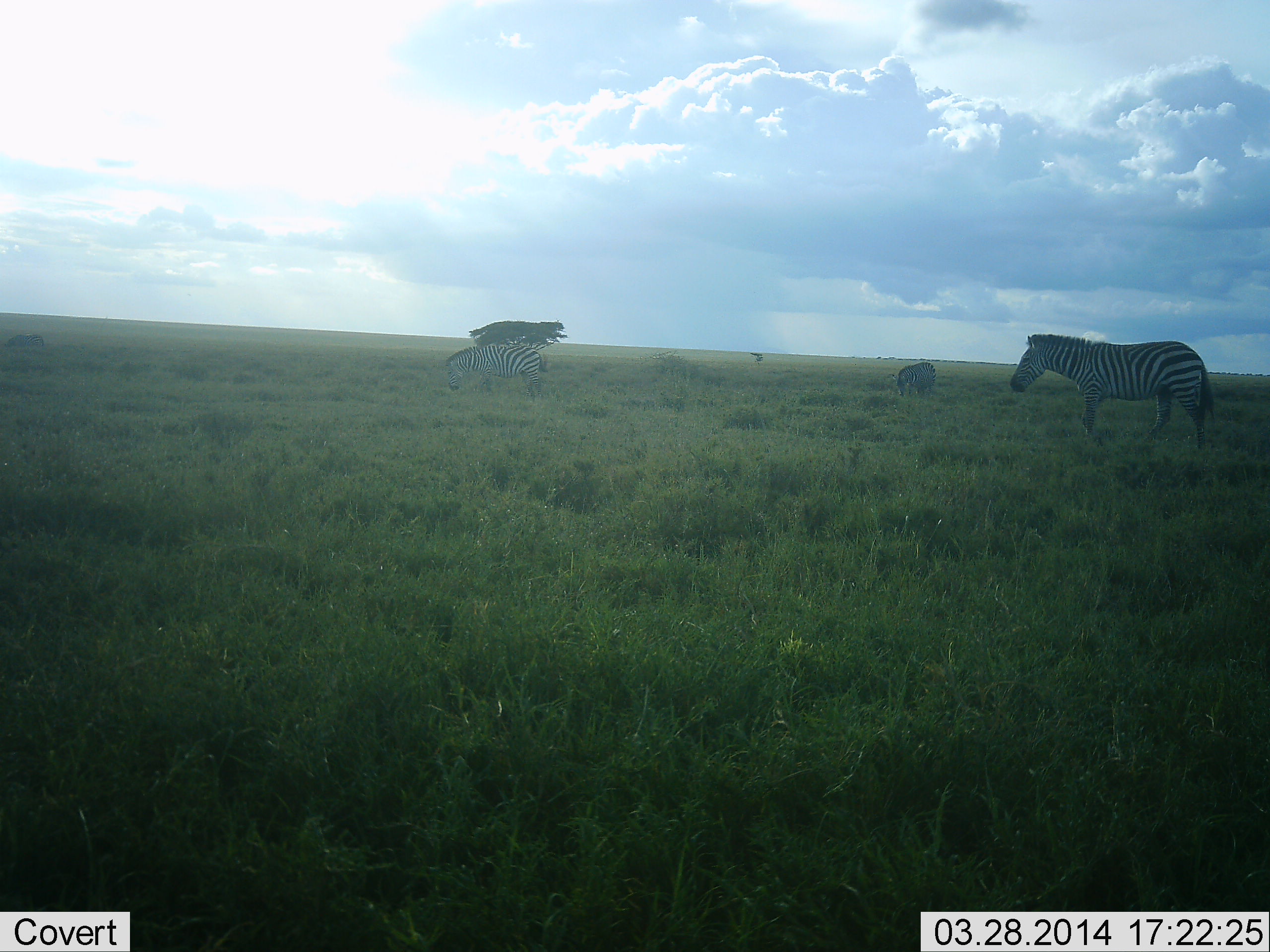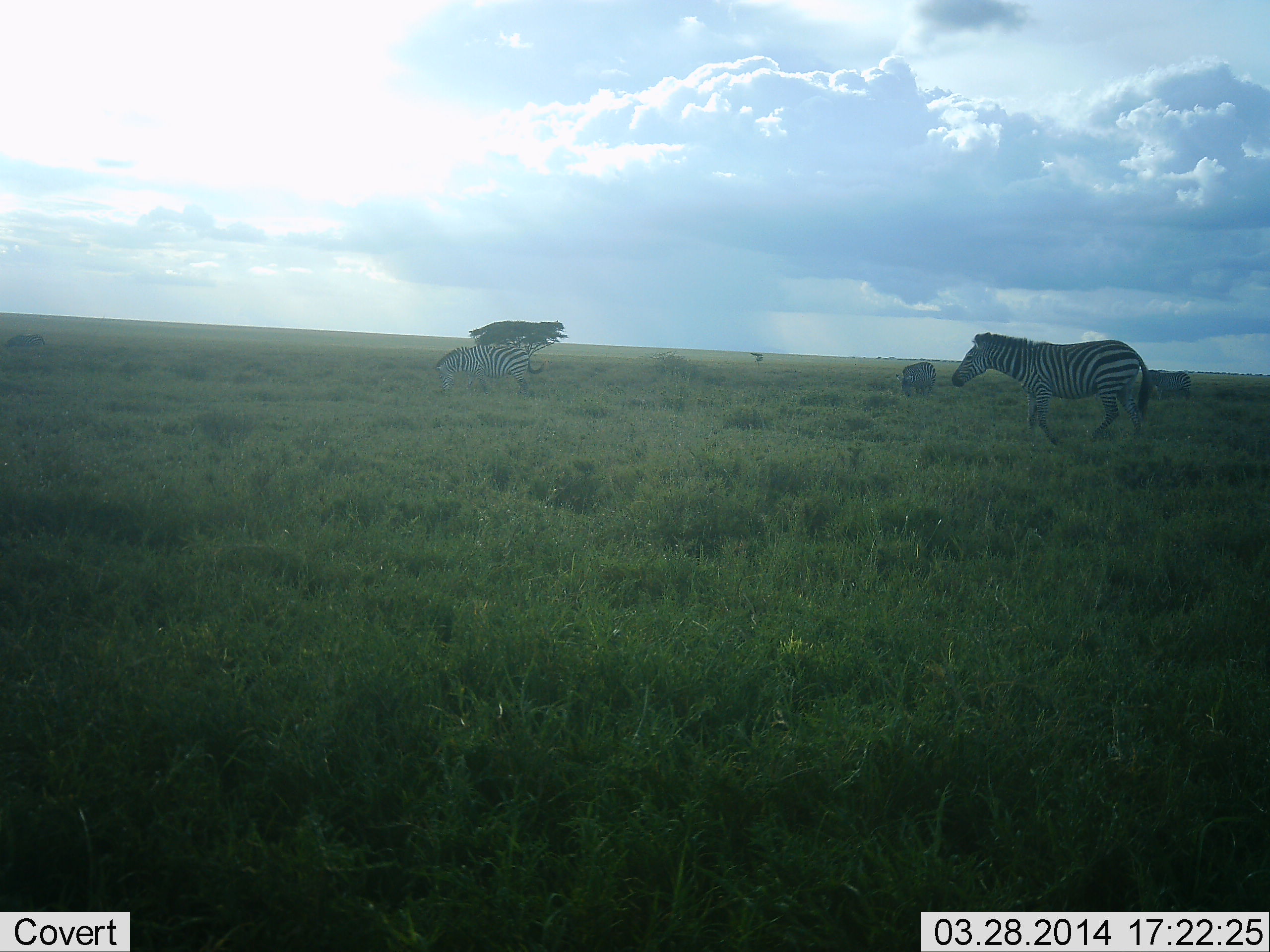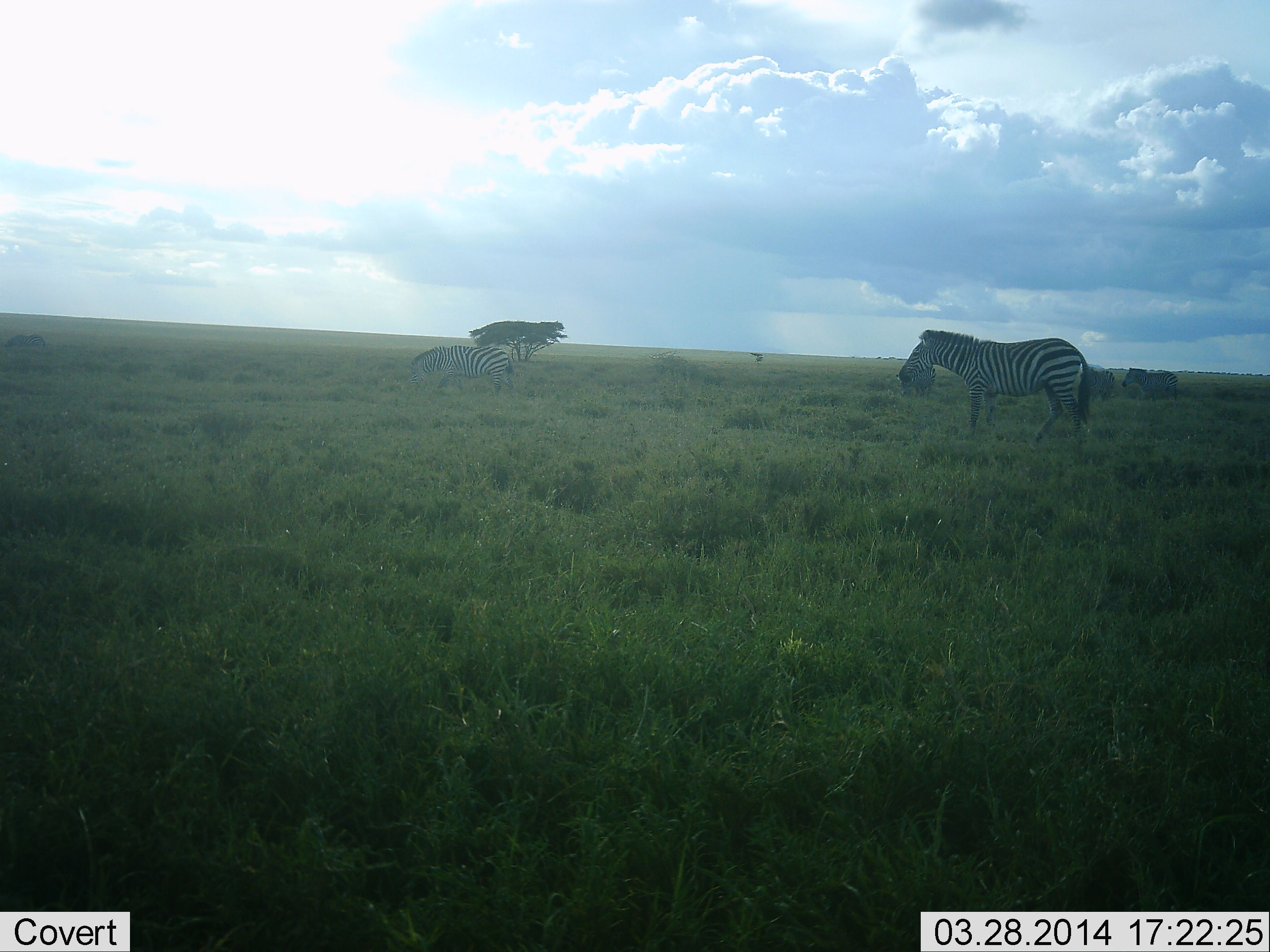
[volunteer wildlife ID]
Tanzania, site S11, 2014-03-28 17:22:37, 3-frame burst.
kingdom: Animalia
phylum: Chordata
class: Mammalia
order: Perissodactyla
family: Equidae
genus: Equus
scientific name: Equus quagga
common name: plains zebra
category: zebra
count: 4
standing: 10%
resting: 0%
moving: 90%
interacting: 0%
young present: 0%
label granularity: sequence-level